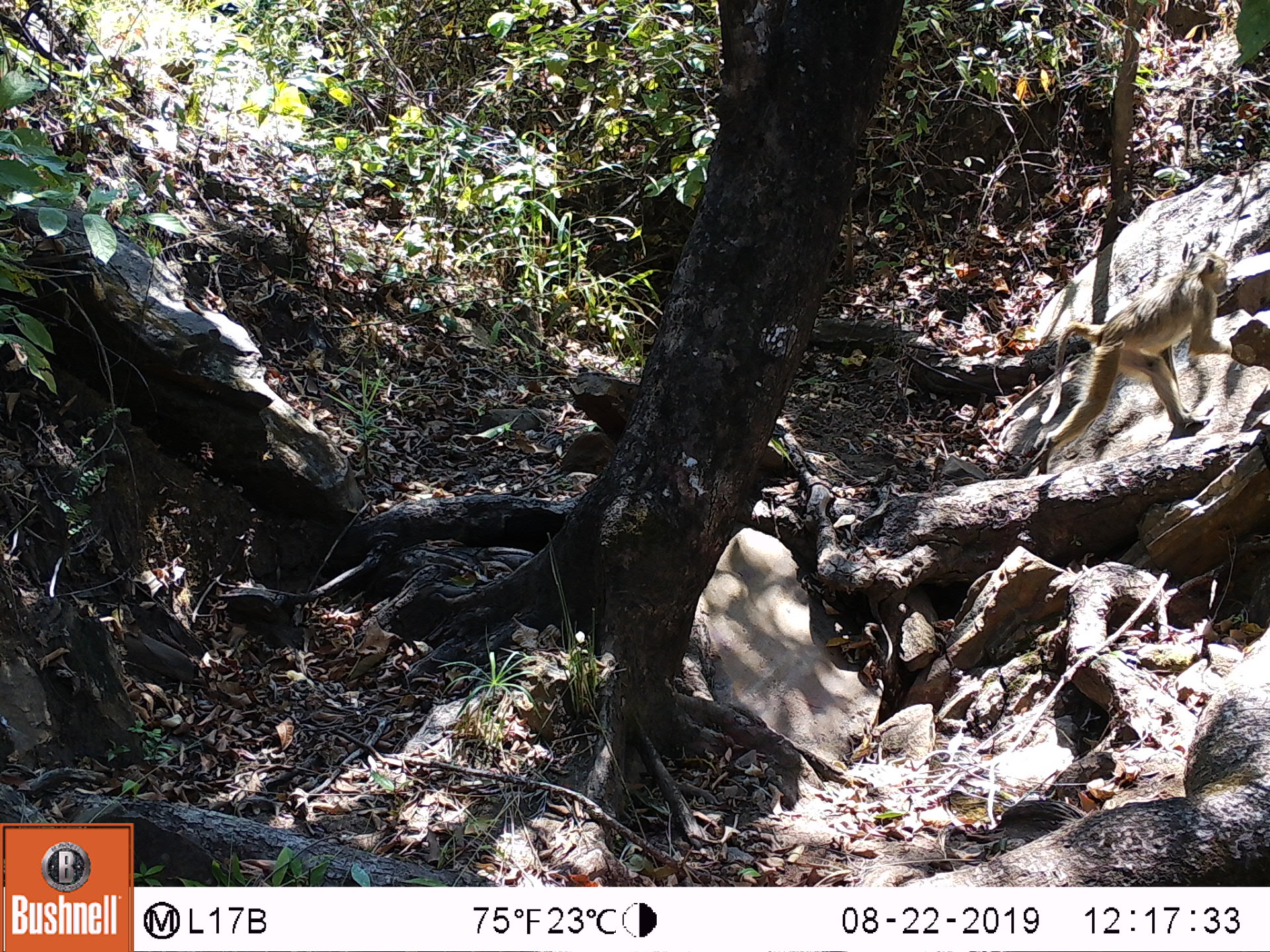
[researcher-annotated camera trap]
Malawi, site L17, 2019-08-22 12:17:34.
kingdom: Animalia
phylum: Chordata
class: Mammalia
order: Primates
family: Cercopithecidae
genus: Papio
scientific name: Papio cynocephalus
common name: yellow baboon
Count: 1.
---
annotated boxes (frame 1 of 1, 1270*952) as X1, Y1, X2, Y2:
yellow baboon: 1034, 258, 1229, 471